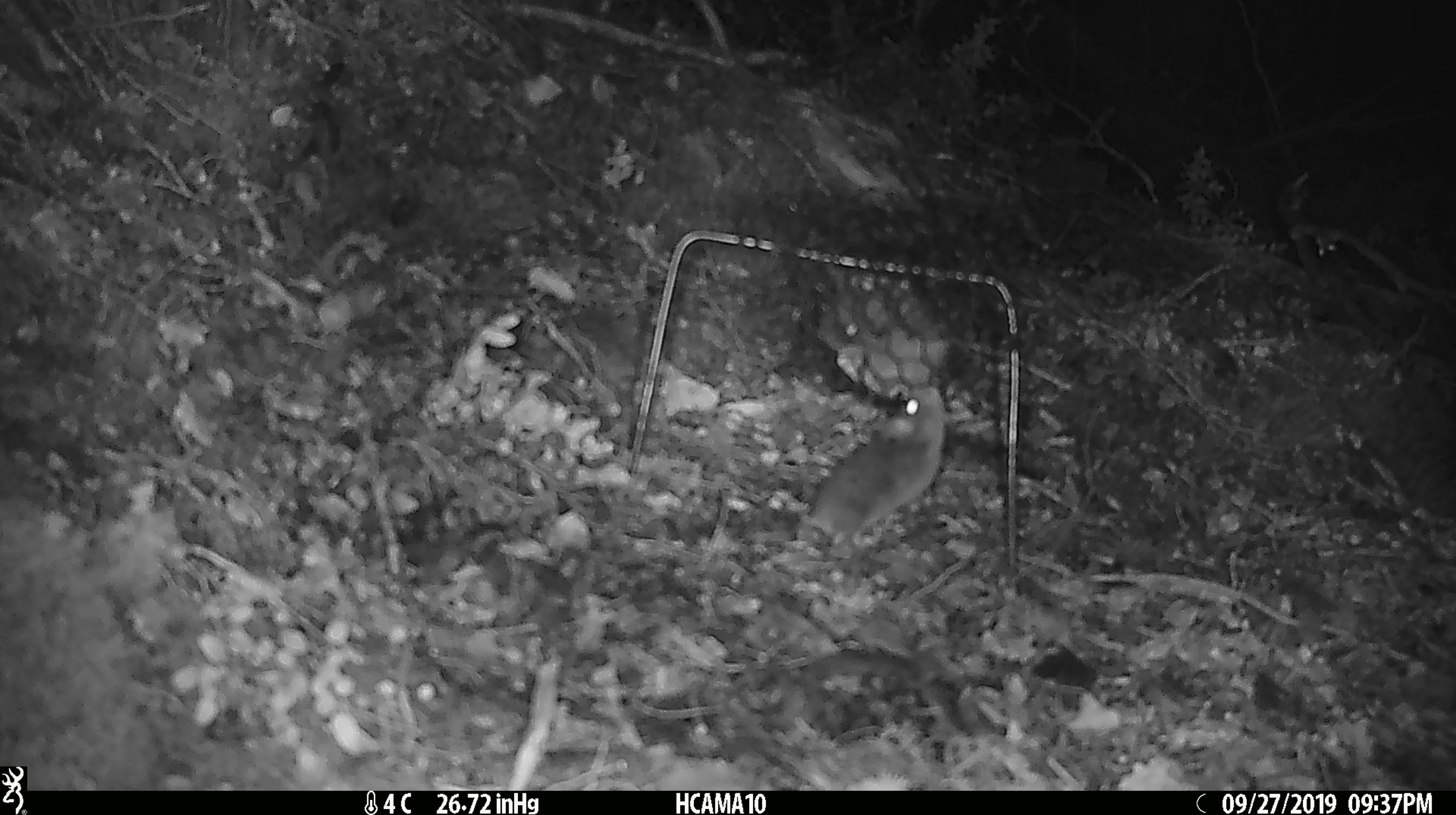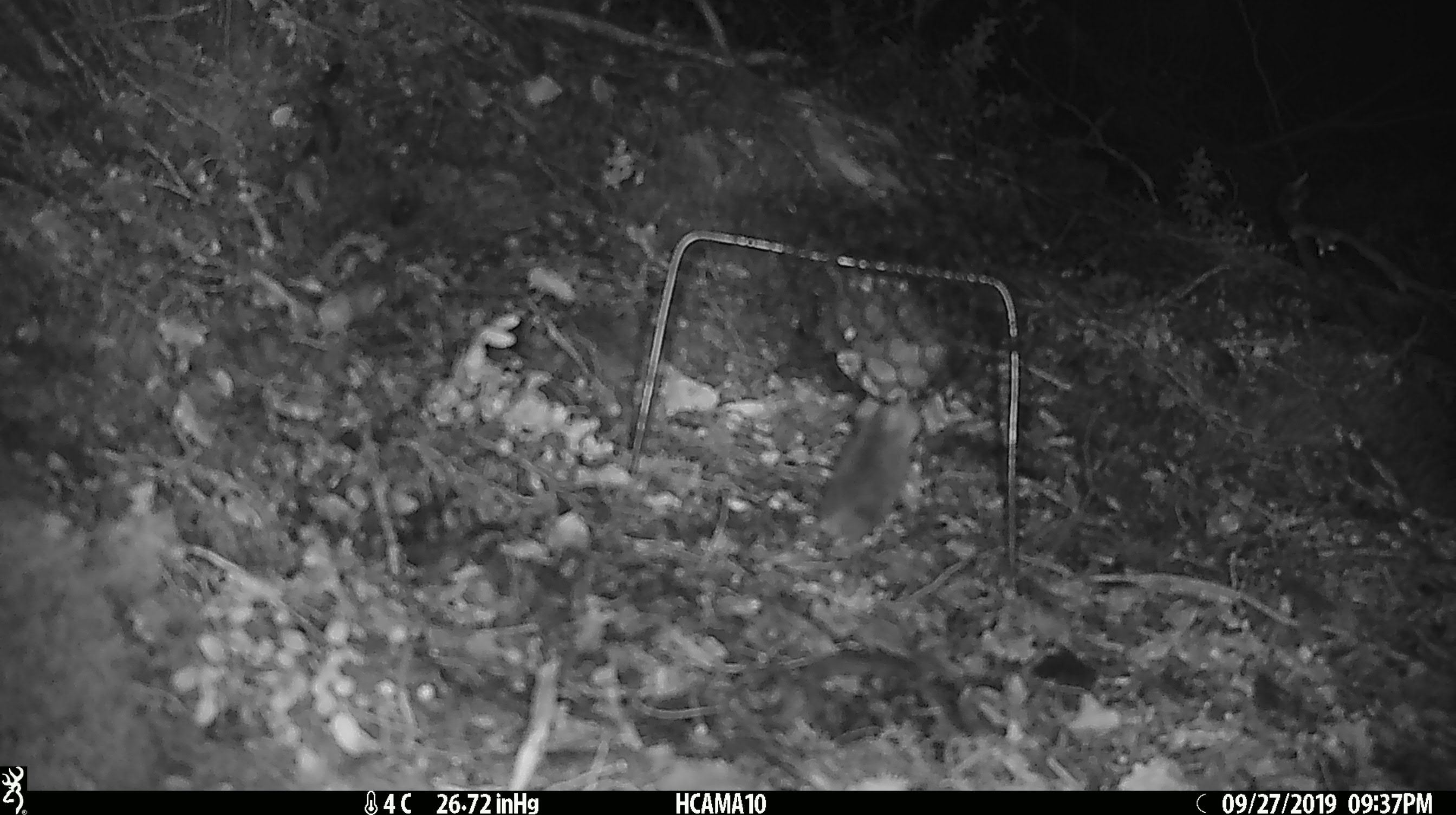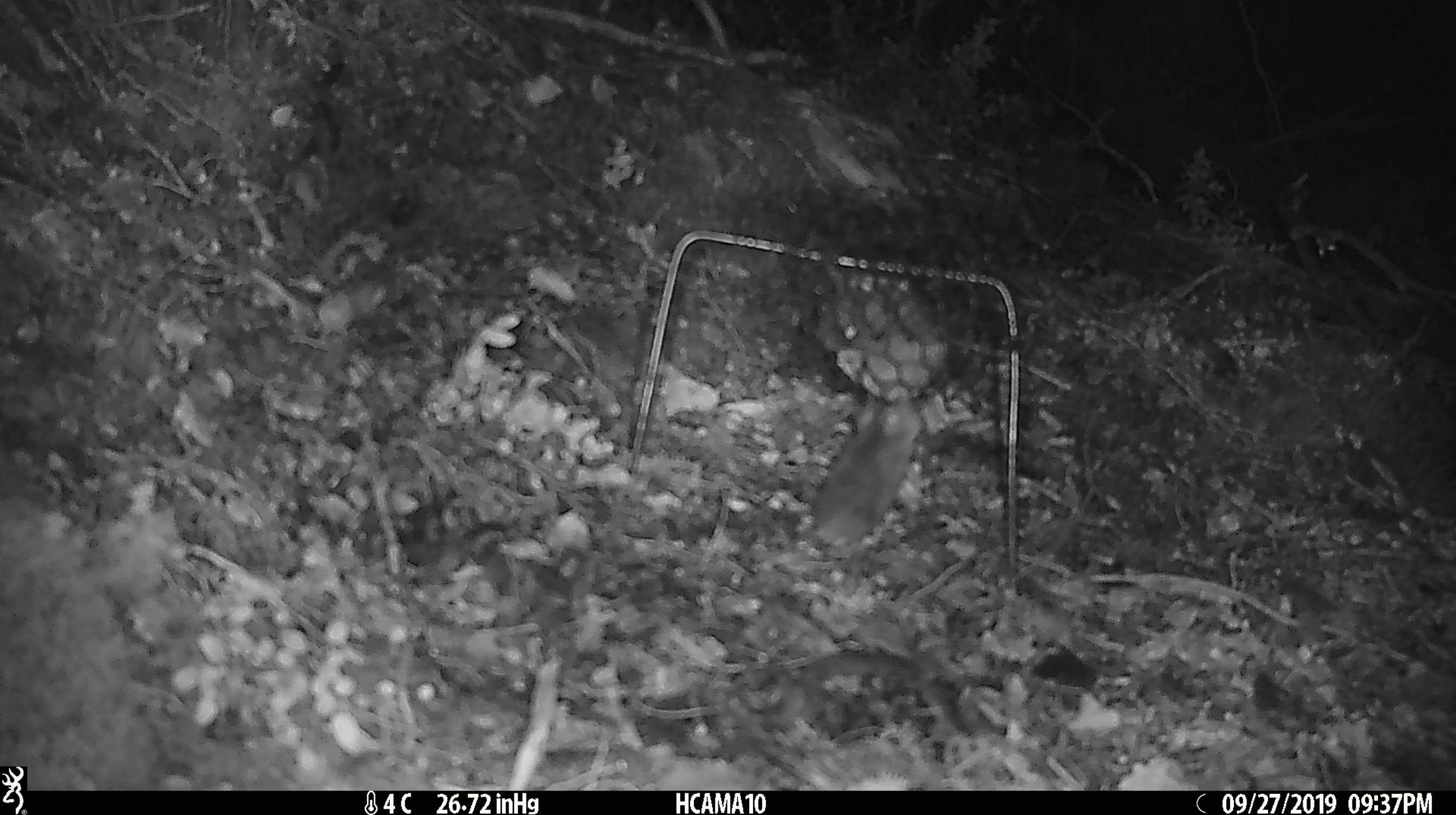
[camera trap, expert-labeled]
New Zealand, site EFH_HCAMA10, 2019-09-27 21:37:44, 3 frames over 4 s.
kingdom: Animalia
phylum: Chordata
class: Mammalia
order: Rodentia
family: Muridae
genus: Mus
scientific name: Mus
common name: mouse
Mouse (Mus).